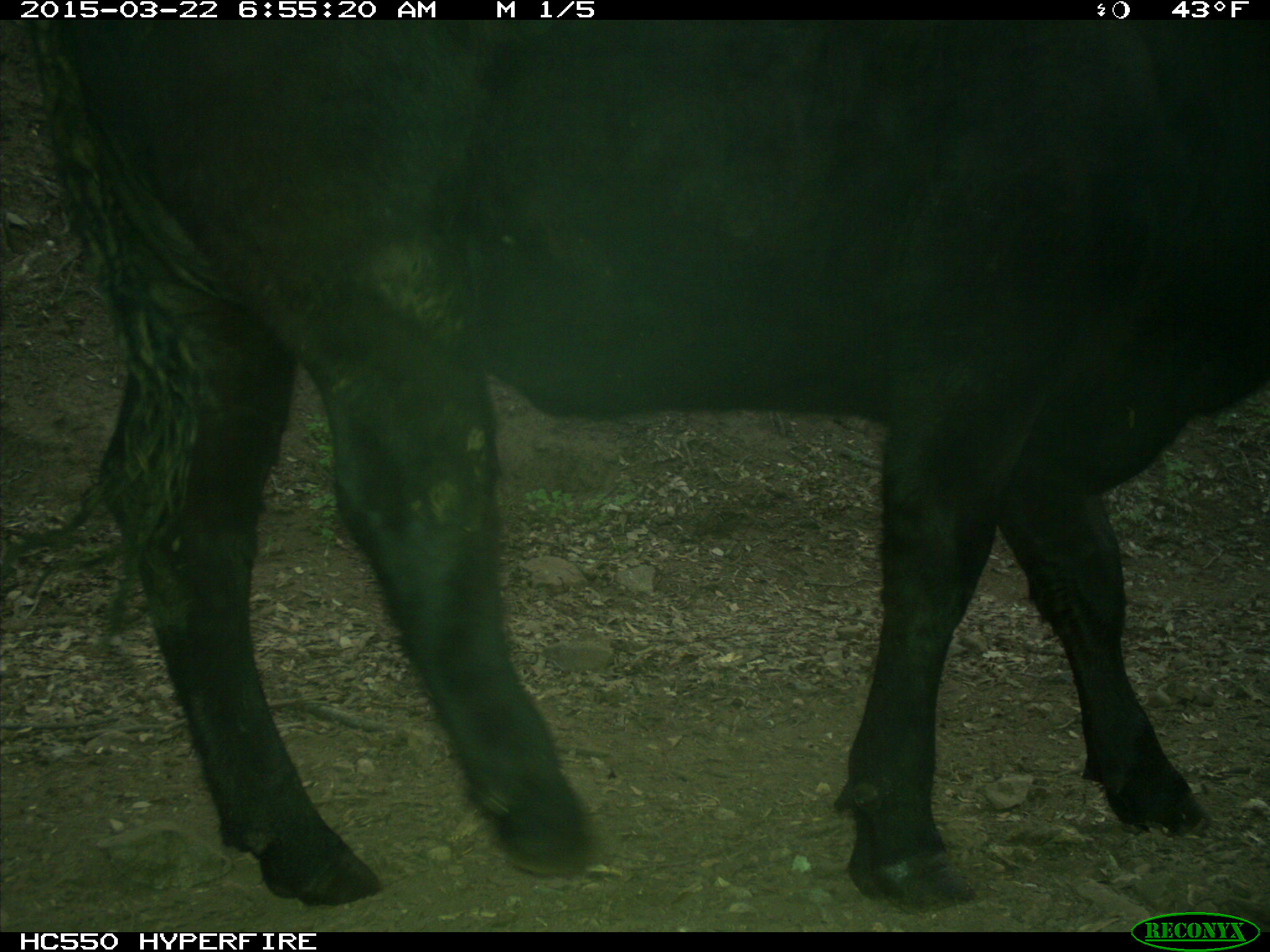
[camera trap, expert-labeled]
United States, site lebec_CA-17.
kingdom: Animalia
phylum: Chordata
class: Mammalia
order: Artiodactyla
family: Bovidae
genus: Bos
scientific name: Bos taurus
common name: domestic cow